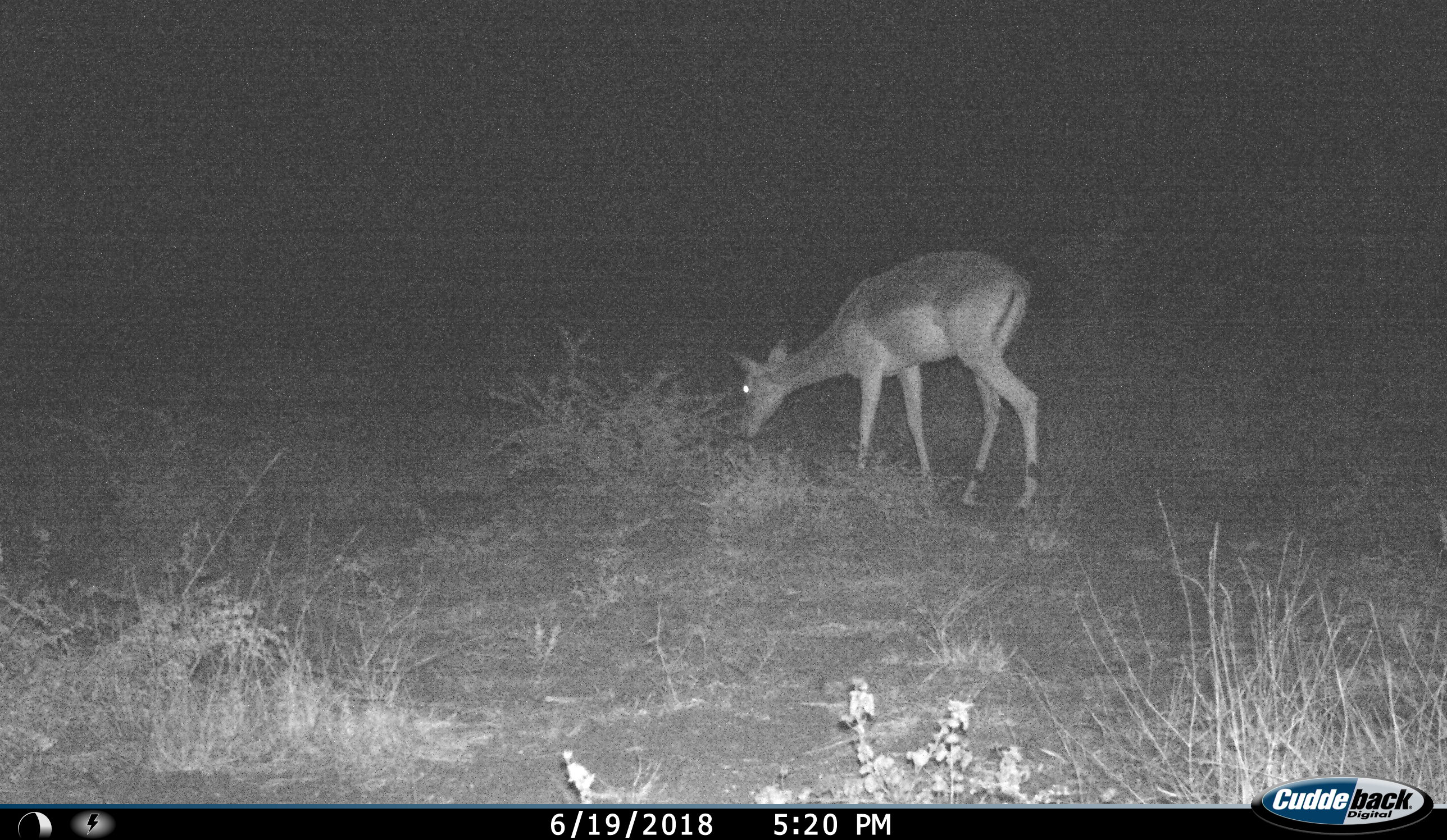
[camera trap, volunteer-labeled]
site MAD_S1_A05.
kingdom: Animalia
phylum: Chordata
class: Mammalia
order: Artiodactyla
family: Bovidae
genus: Aepyceros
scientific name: Aepyceros melampus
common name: impala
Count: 1.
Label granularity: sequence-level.